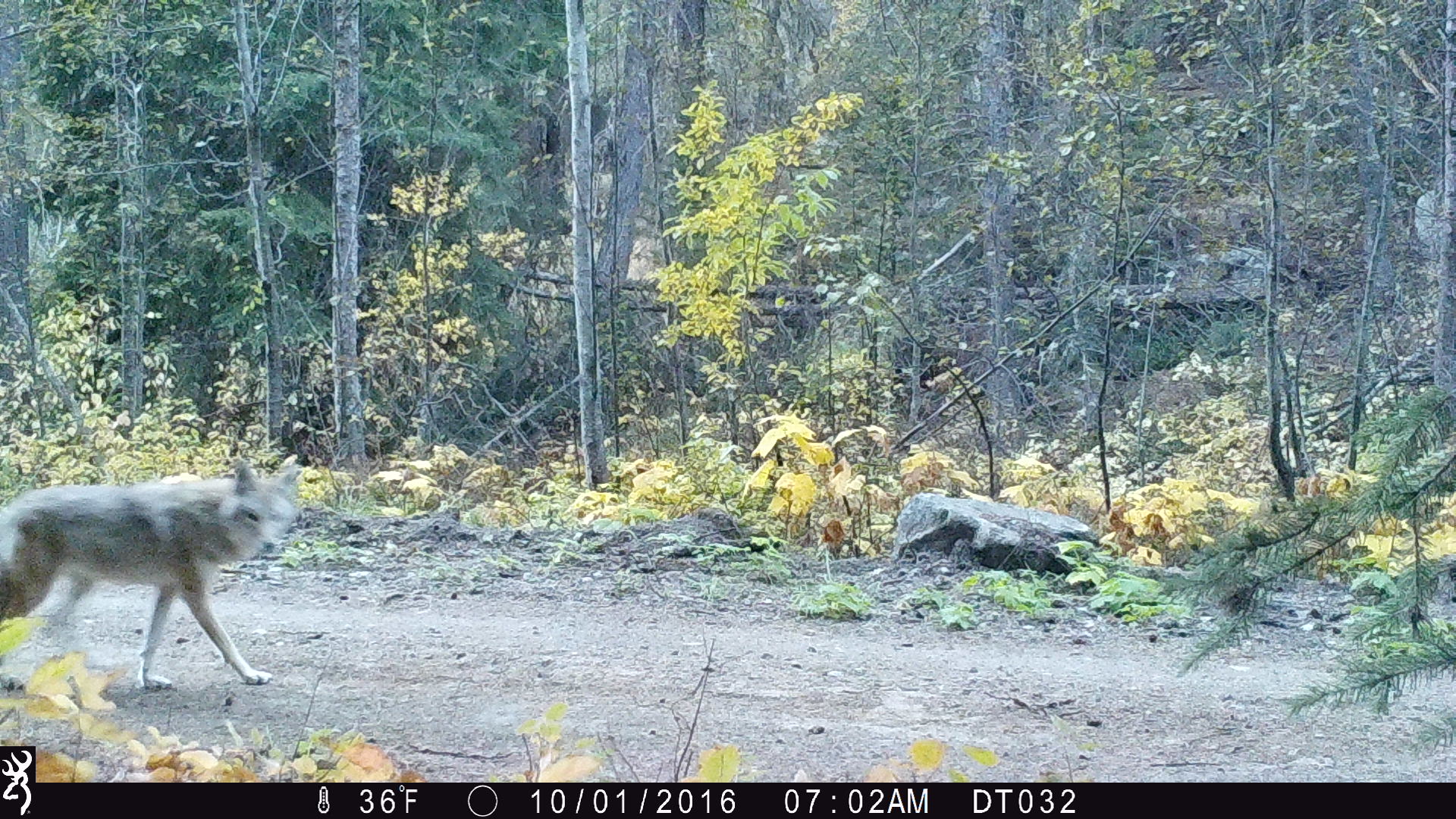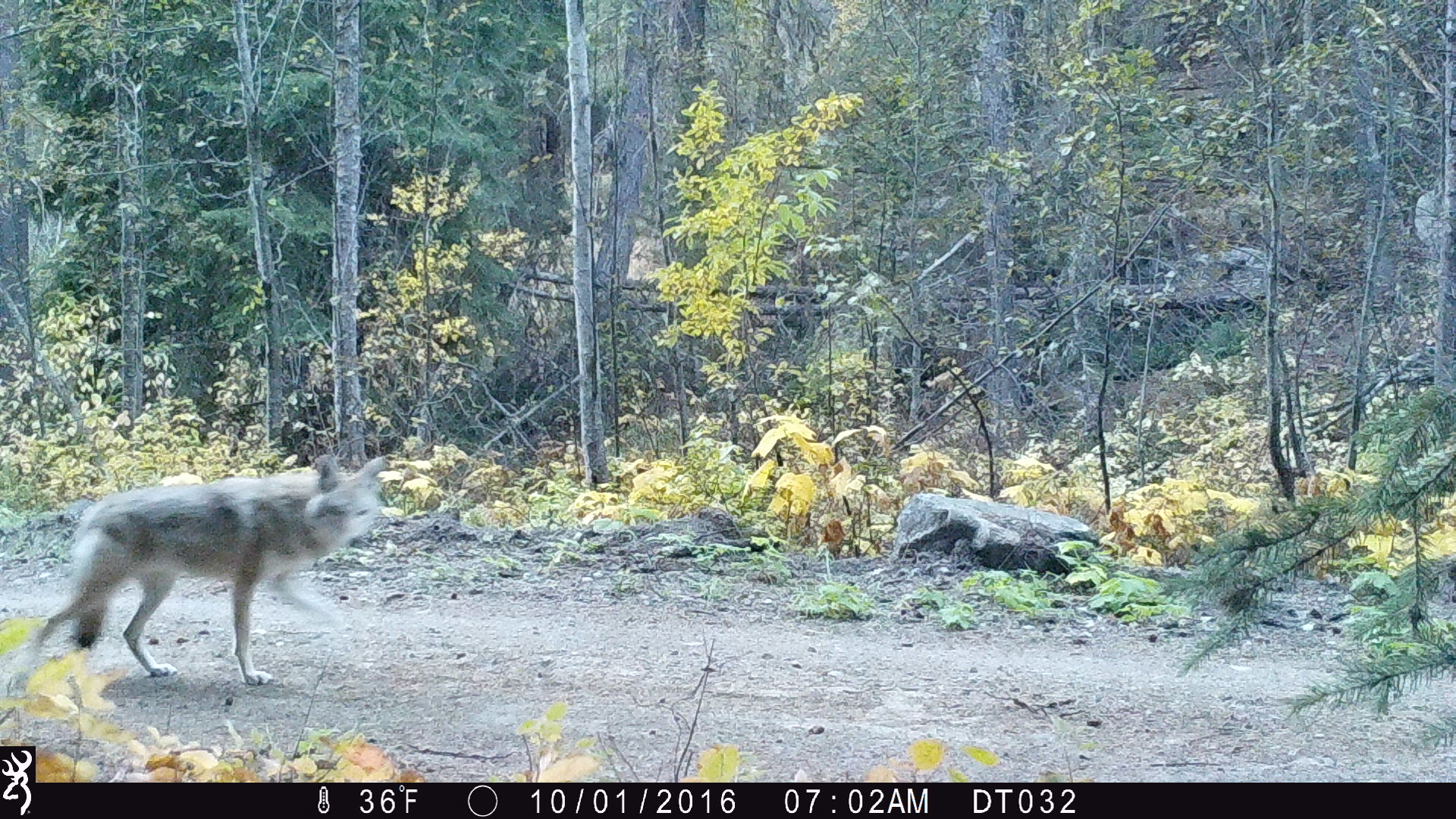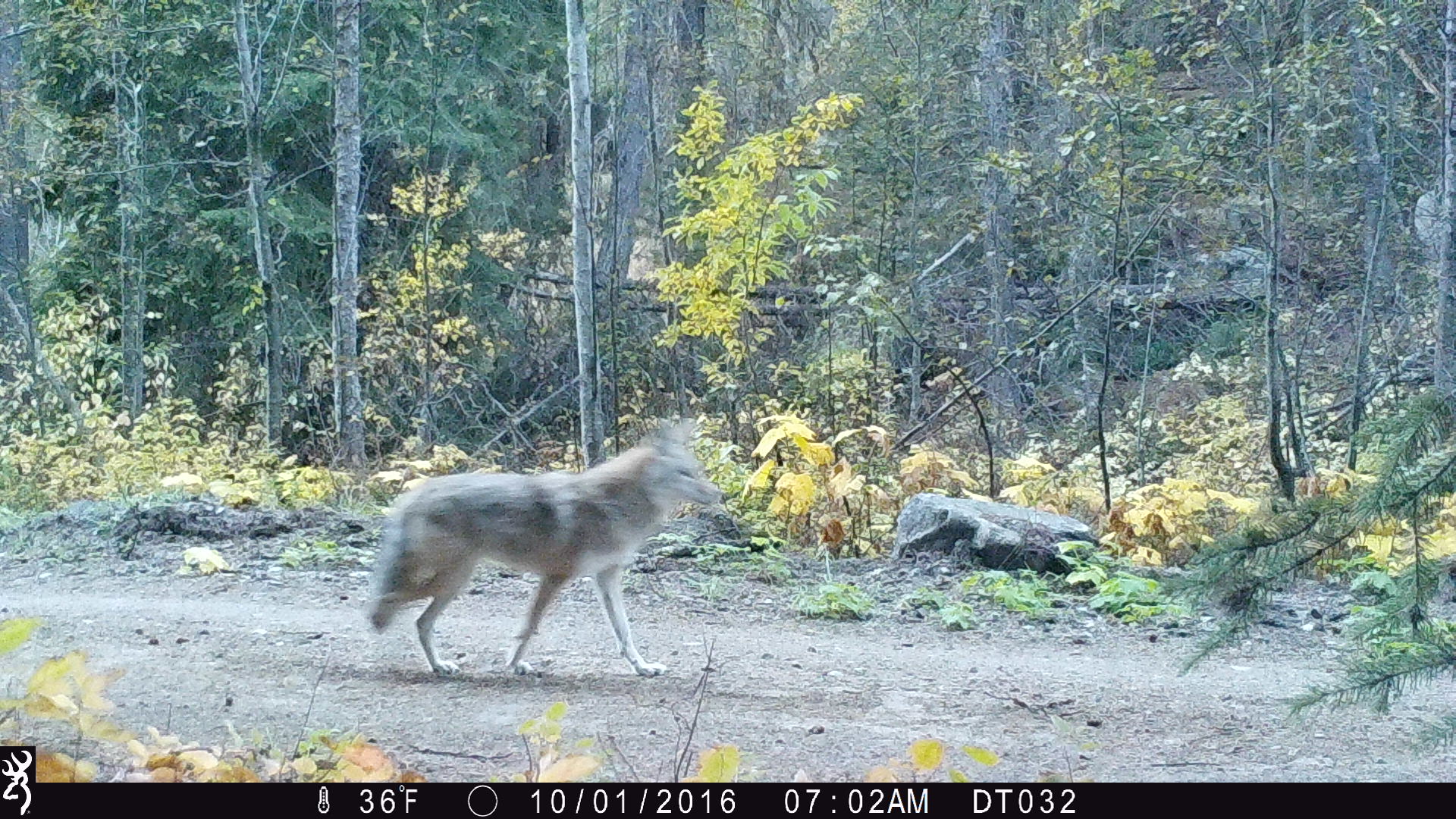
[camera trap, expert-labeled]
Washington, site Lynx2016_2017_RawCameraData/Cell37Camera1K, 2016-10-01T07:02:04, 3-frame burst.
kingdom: Animalia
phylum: Chordata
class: Mammalia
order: Carnivora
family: Canidae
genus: Canis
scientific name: Canis latrans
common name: coyote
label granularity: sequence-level